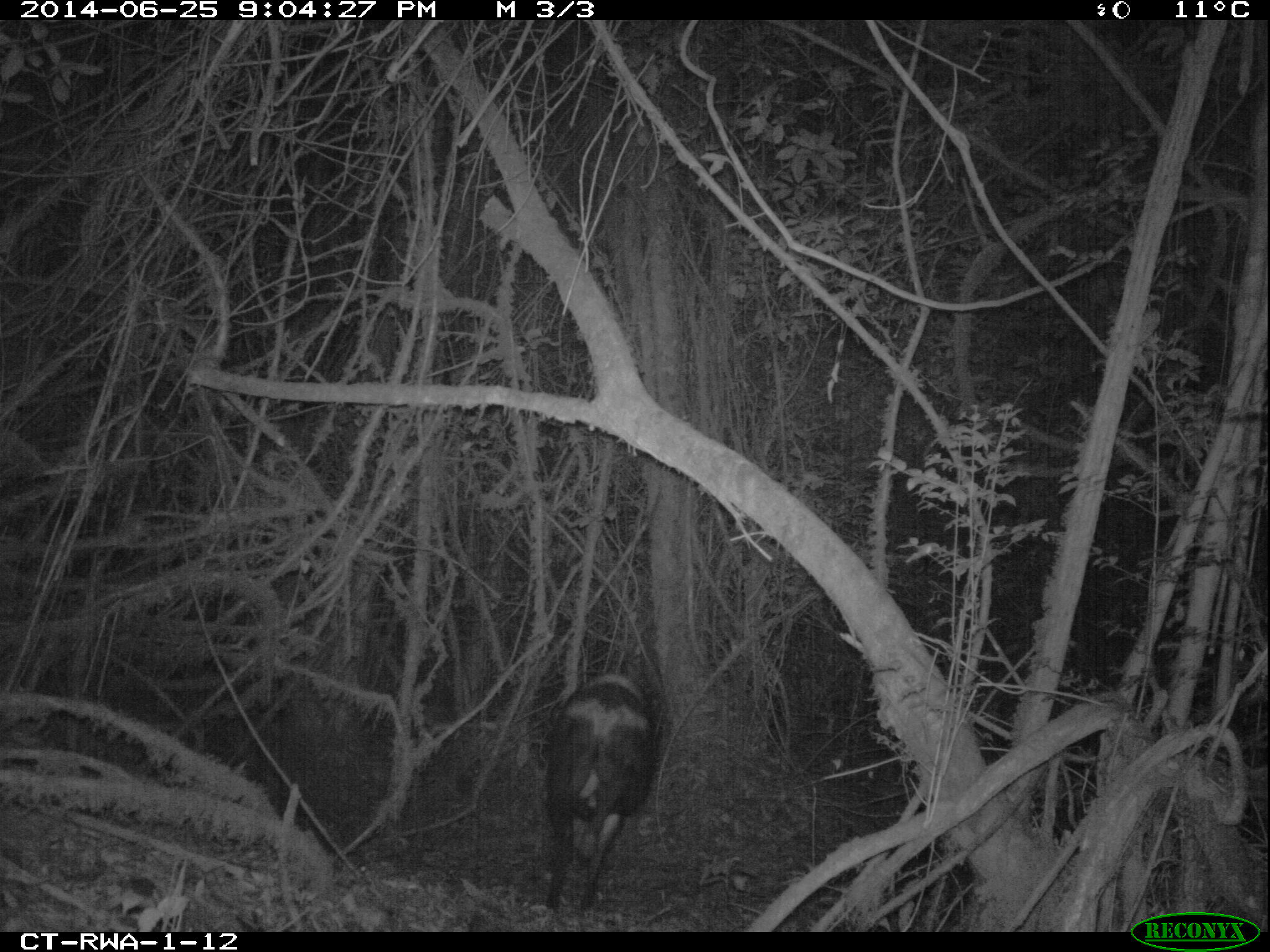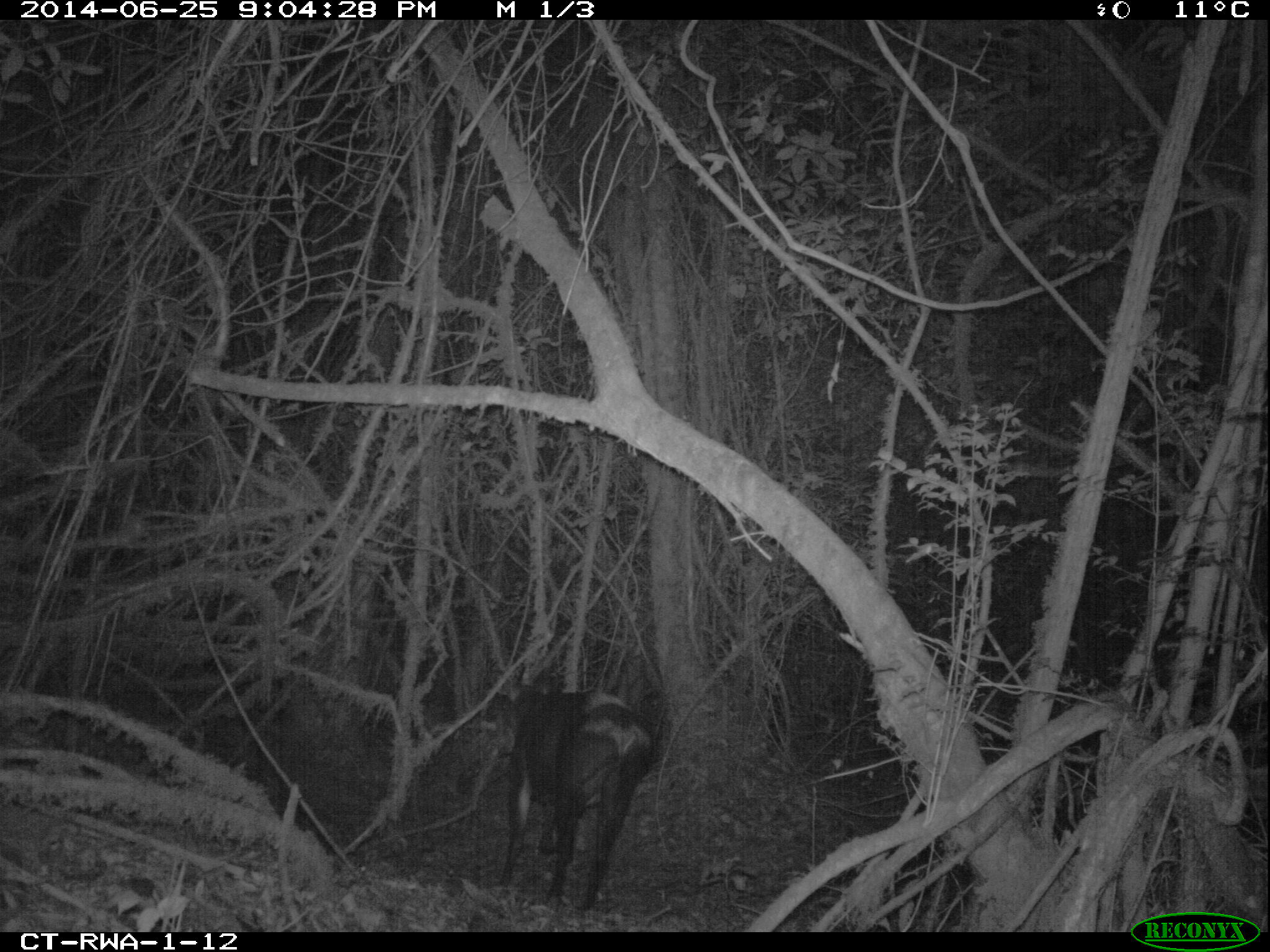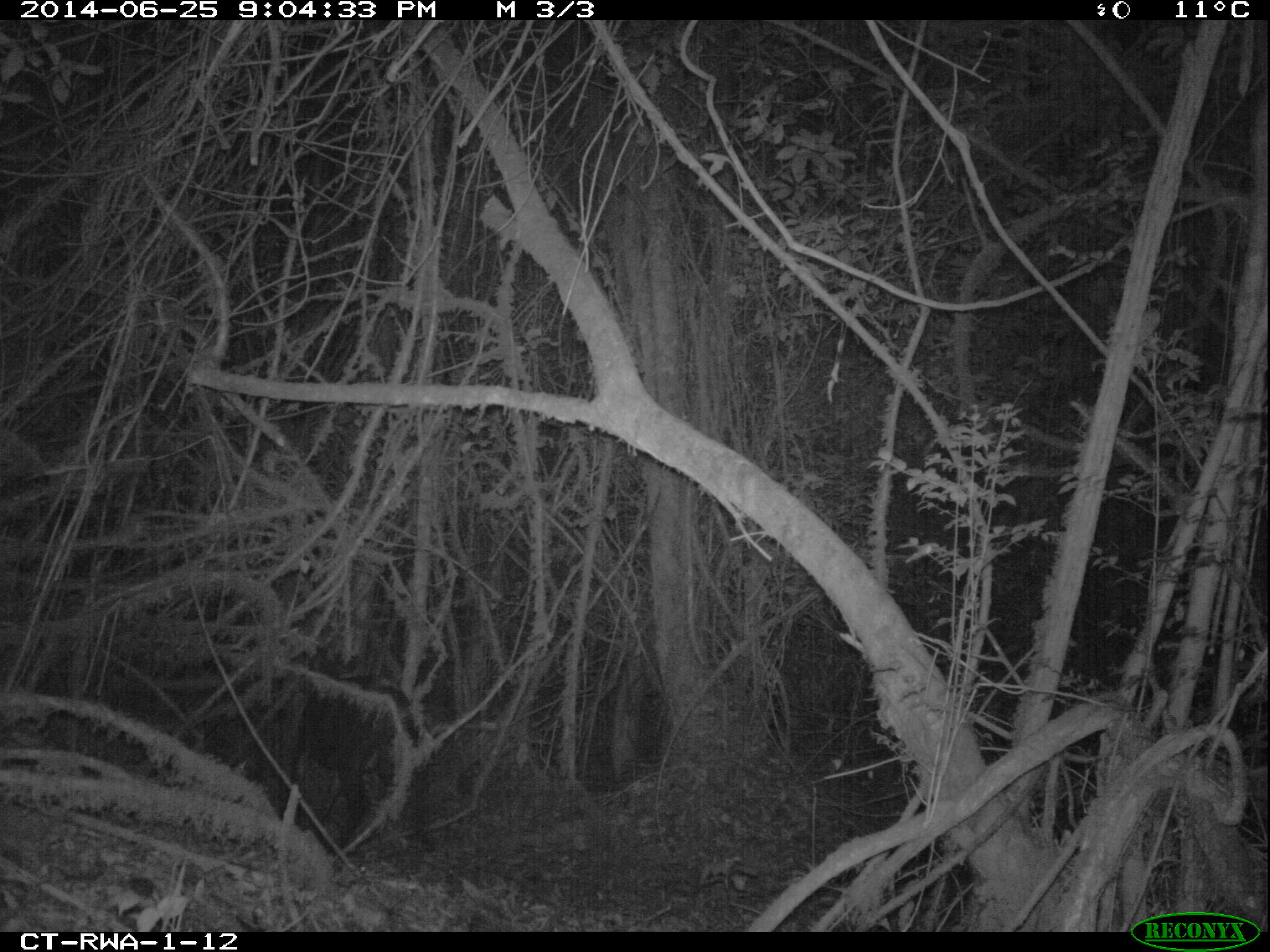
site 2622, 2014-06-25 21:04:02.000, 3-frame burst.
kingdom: Animalia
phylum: Chordata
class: Mammalia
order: Artiodactyla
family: Bovidae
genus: Cephalophus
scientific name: Cephalophus silvicultor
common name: light-backed duiker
Cephalophus silvicultor (light-backed duiker), count 1.